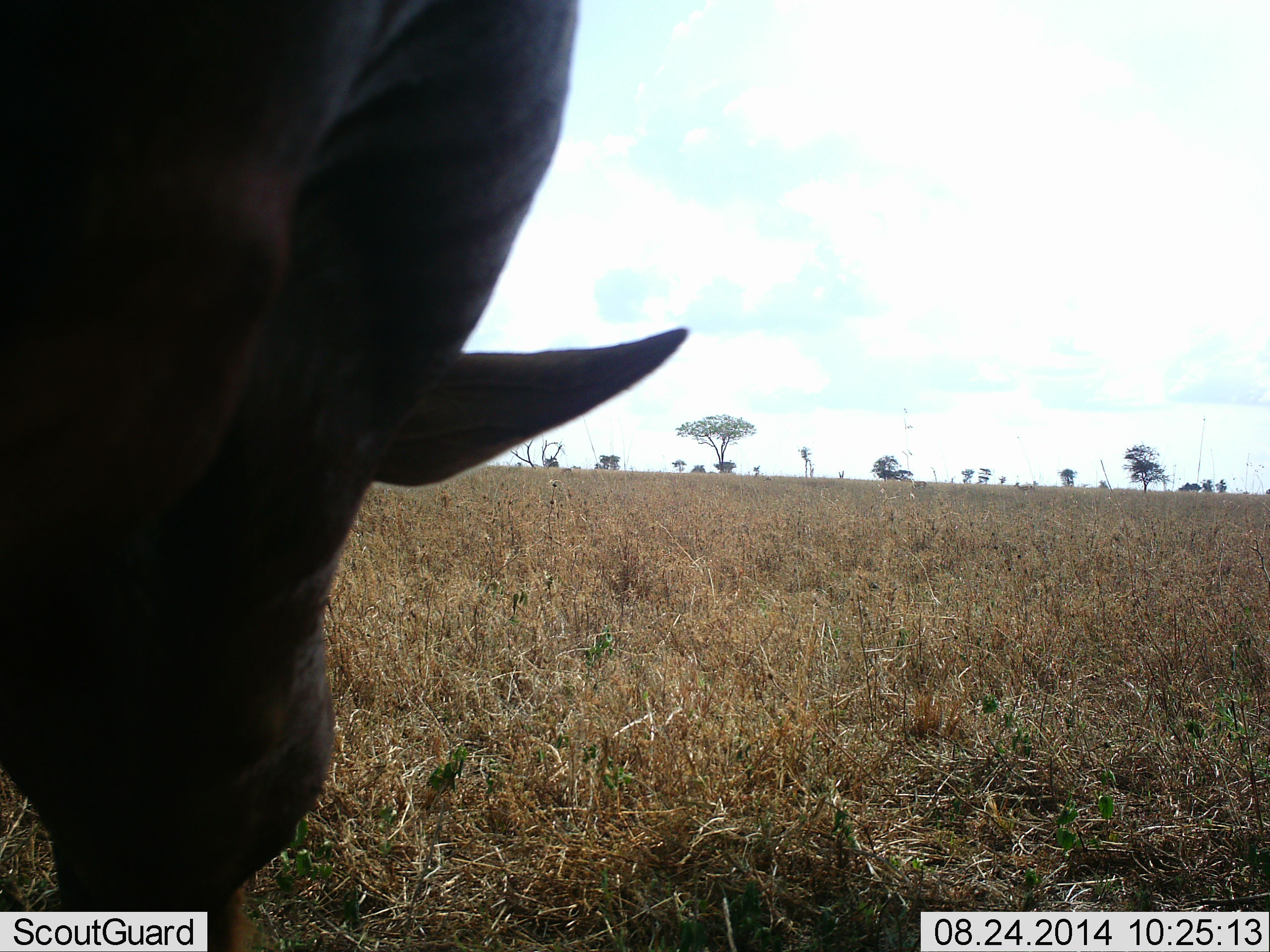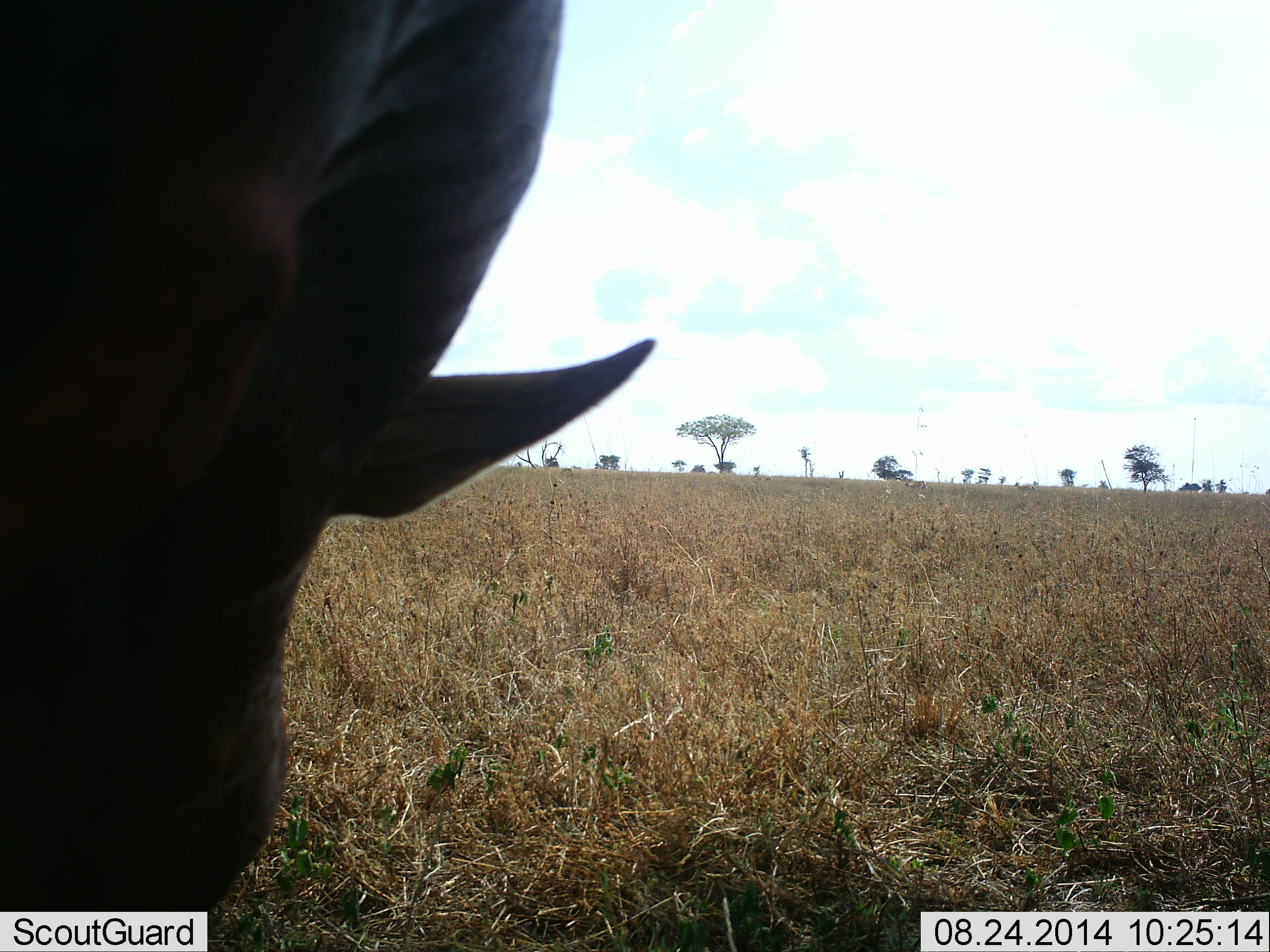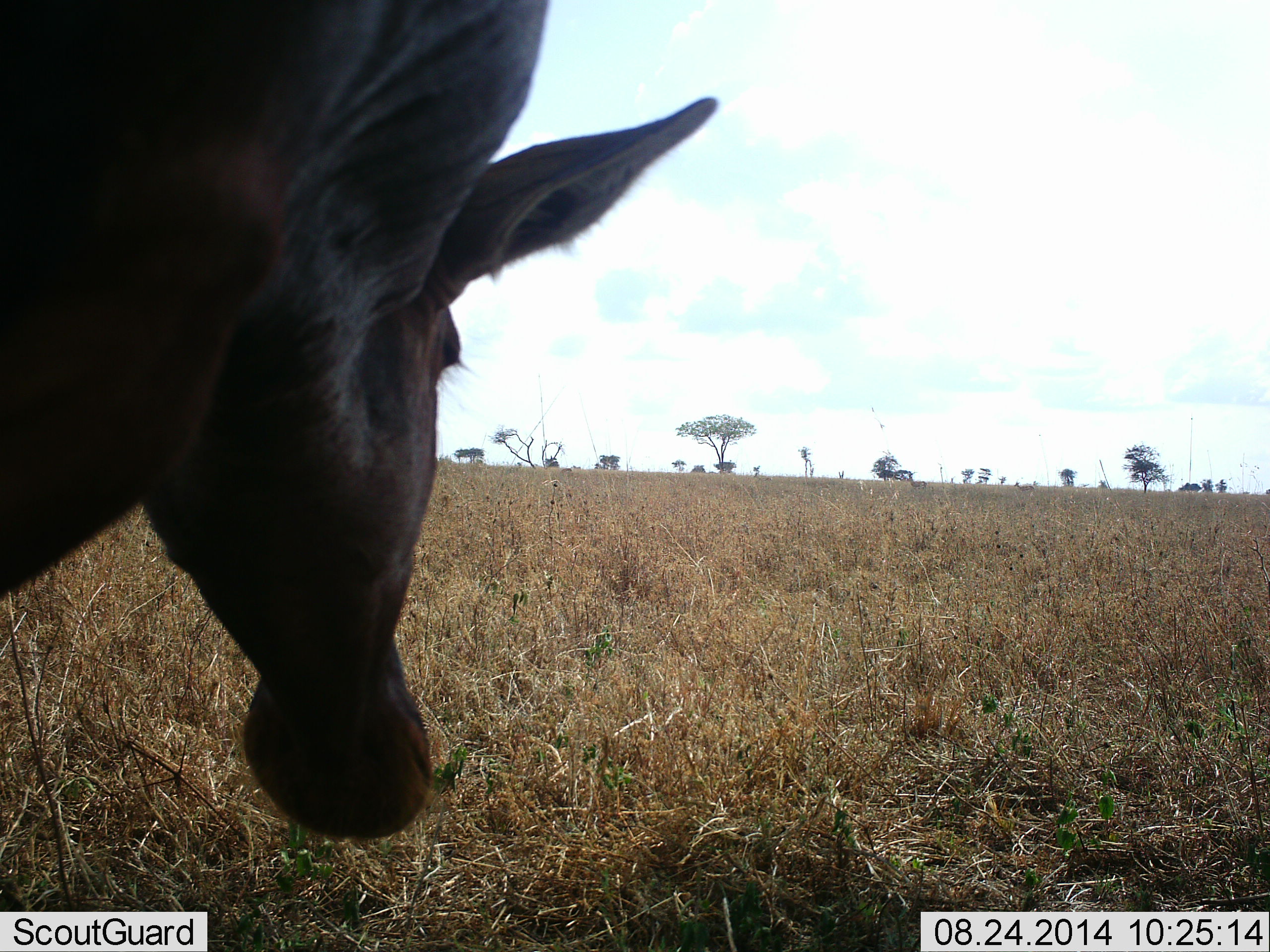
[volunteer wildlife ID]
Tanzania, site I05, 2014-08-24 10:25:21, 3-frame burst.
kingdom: Animalia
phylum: Chordata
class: Mammalia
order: Artiodactyla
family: Bovidae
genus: Damaliscus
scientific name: Damaliscus lunatus jimela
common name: topi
Topi (Damaliscus lunatus jimela), count 1. Behavior (volunteer vote fractions): standing 30%, resting 0%, moving 0%, interacting 0%. Young present (vote fraction): 0%. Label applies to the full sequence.